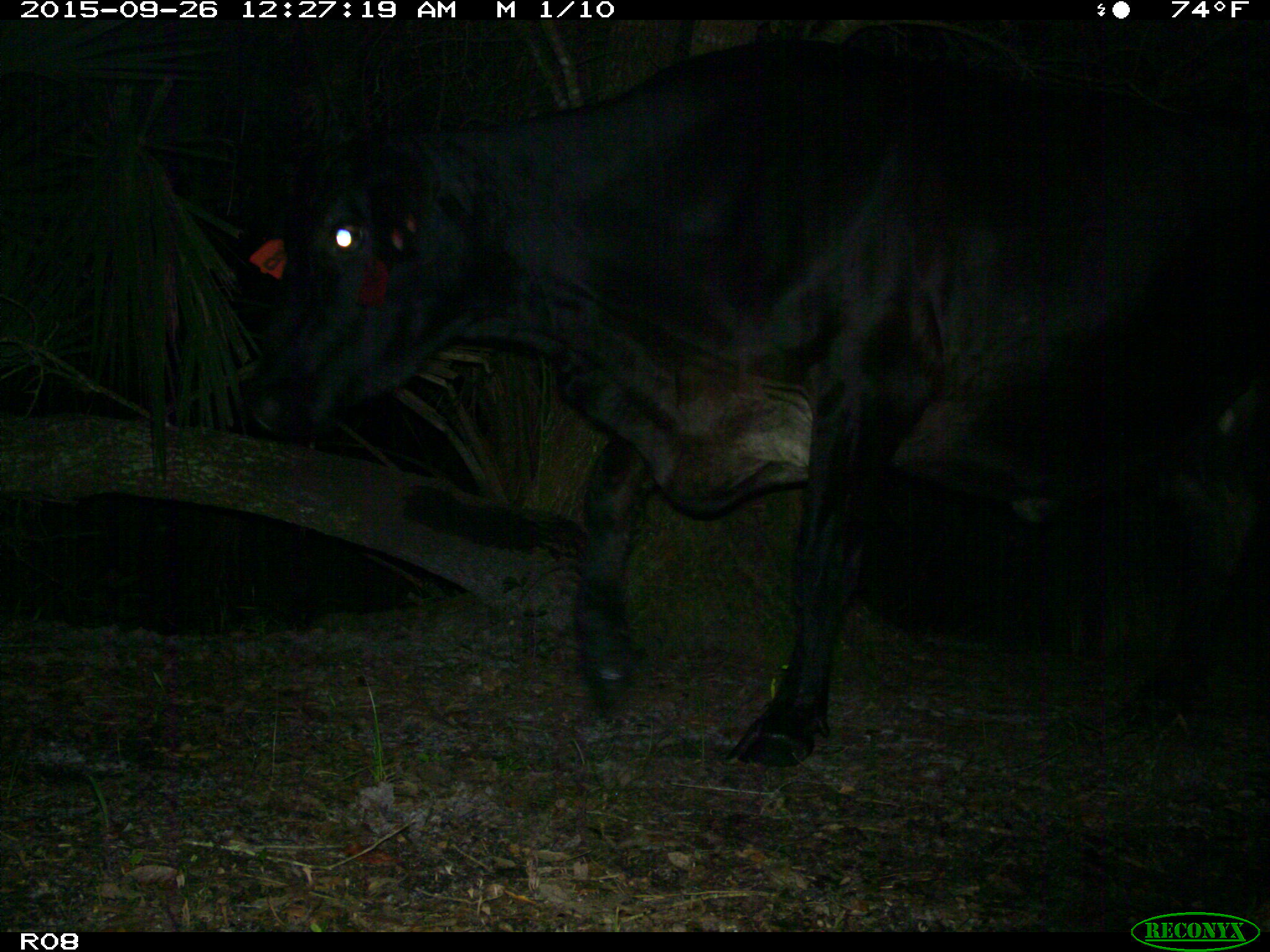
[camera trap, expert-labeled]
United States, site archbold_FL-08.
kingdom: Animalia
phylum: Chordata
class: Mammalia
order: Artiodactyla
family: Bovidae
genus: Bos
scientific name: Bos taurus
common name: domestic cow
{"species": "Bos taurus (domestic cow)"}